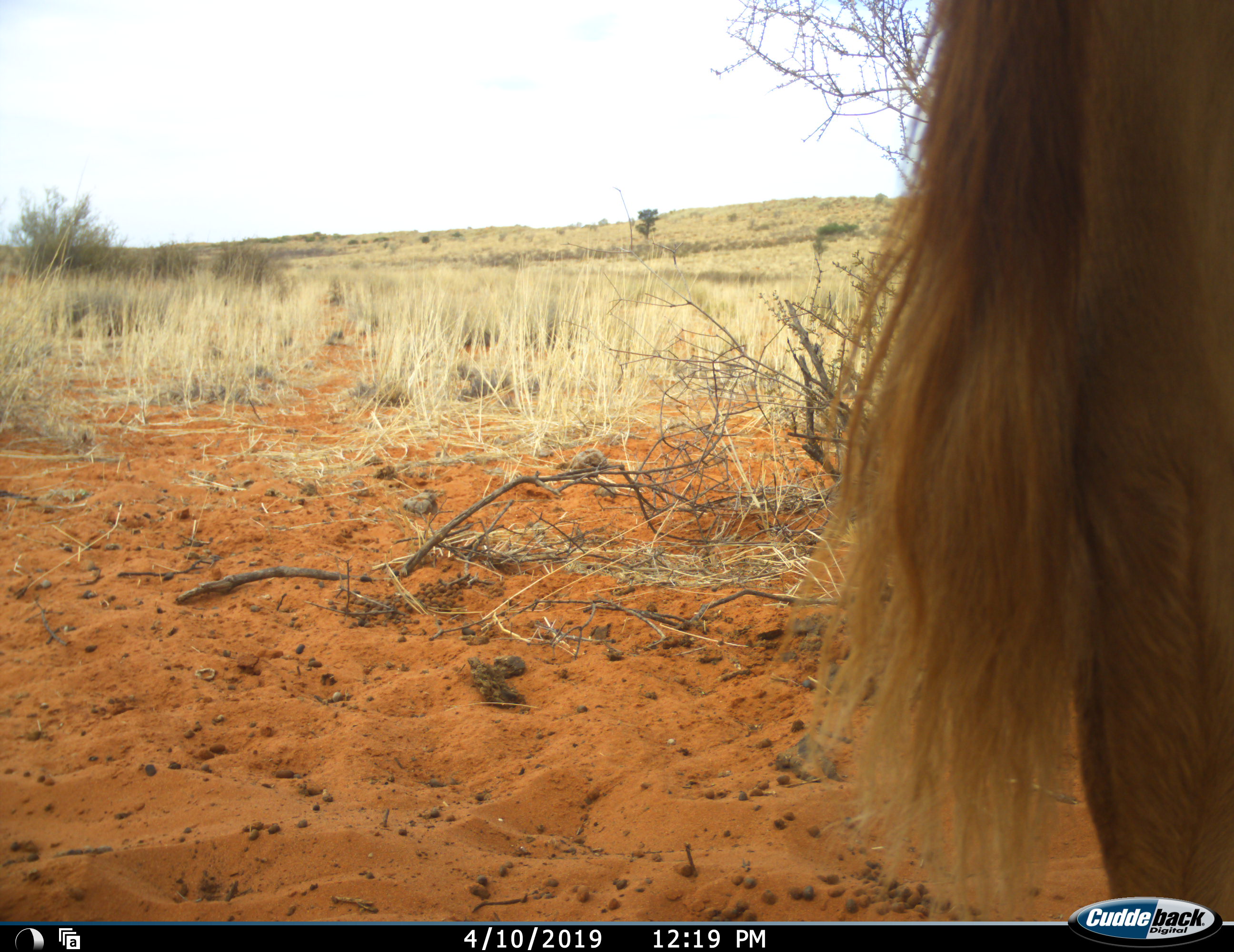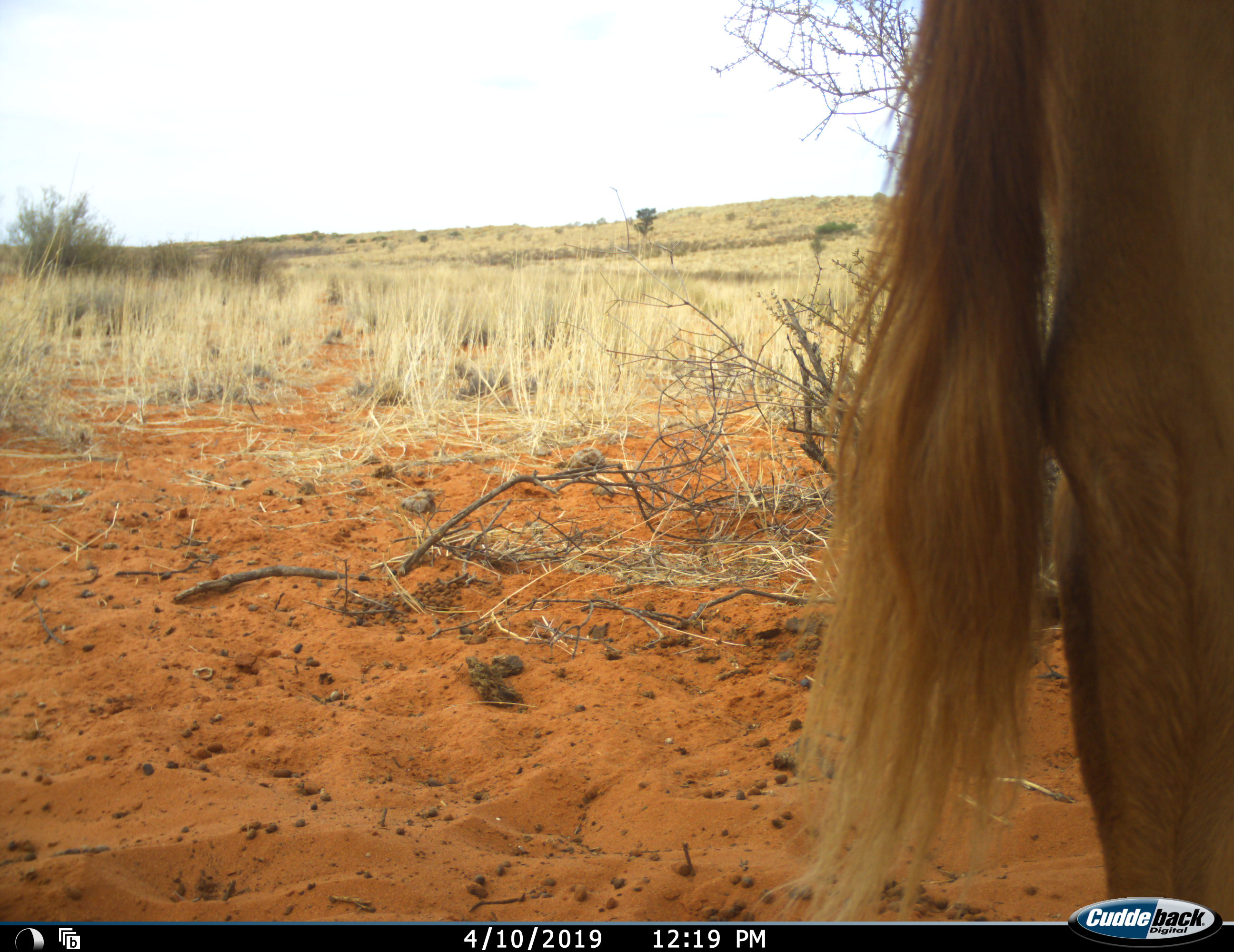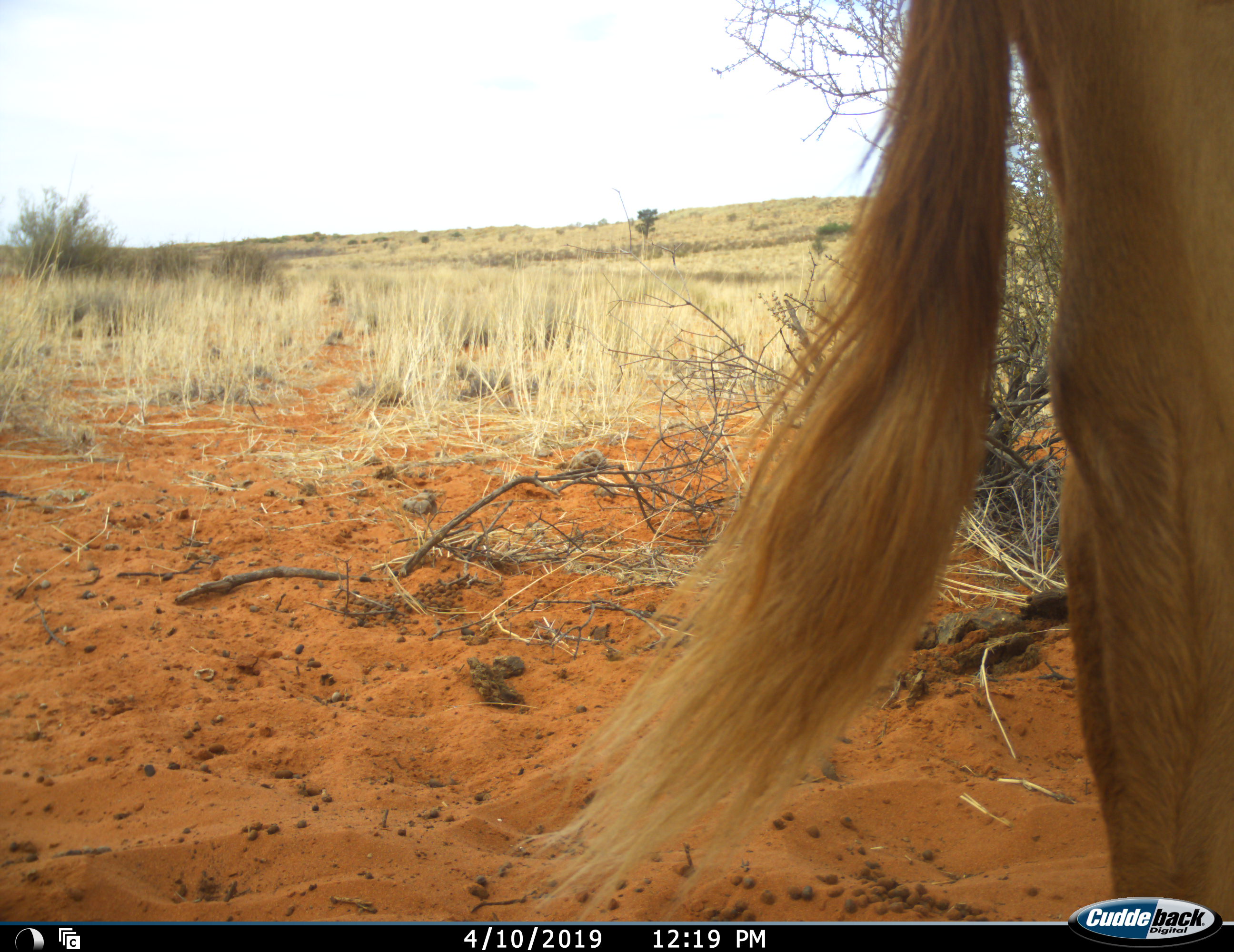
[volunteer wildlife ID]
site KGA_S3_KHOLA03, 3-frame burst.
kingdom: Animalia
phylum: Chordata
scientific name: Vertebrata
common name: domestic animal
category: domesticanimal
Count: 1.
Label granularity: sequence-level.